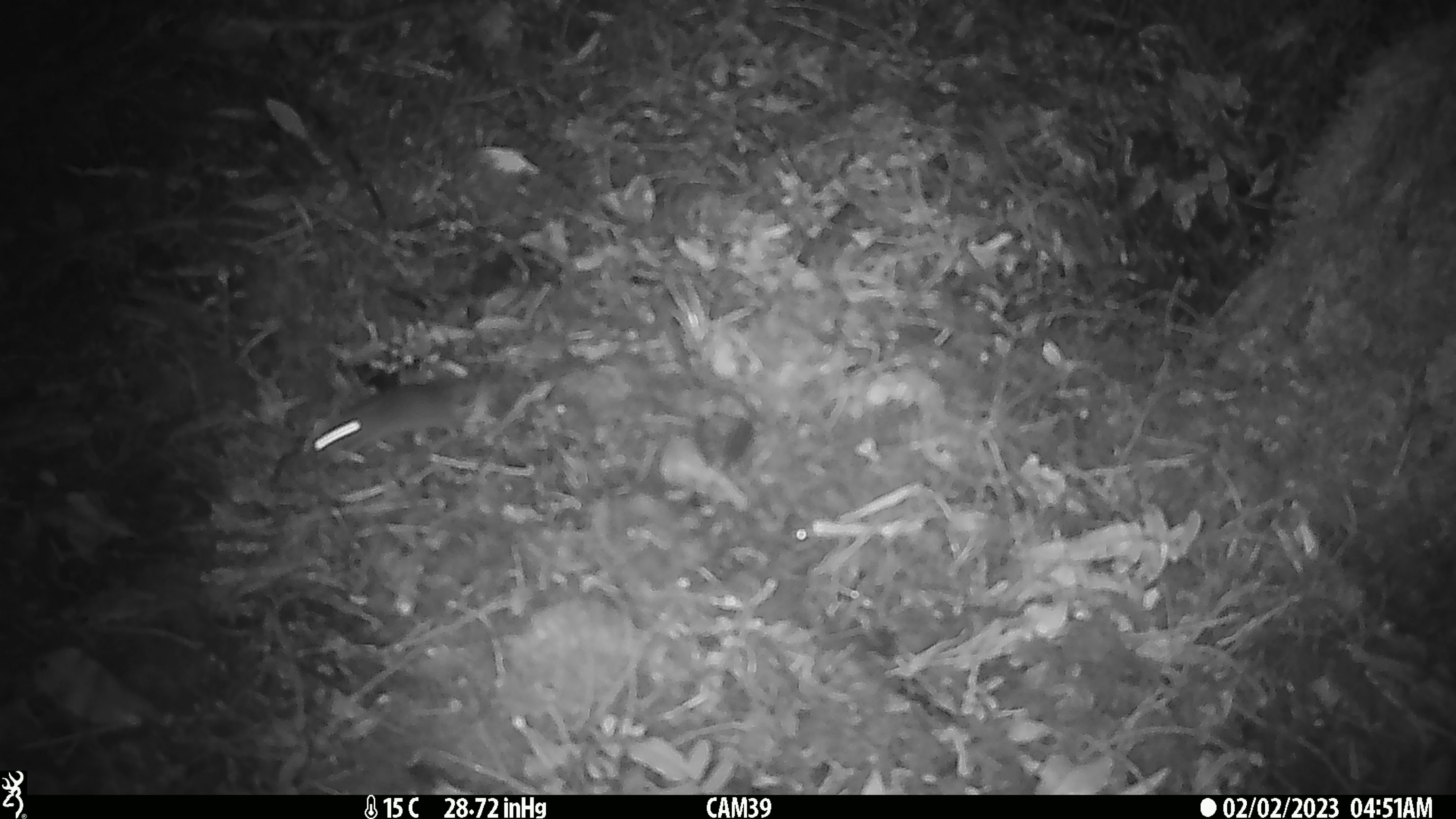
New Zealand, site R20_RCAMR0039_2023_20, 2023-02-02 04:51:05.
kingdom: Animalia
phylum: Chordata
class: Mammalia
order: Rodentia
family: Muridae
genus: Mus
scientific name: Mus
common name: mouse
Mouse (Mus).